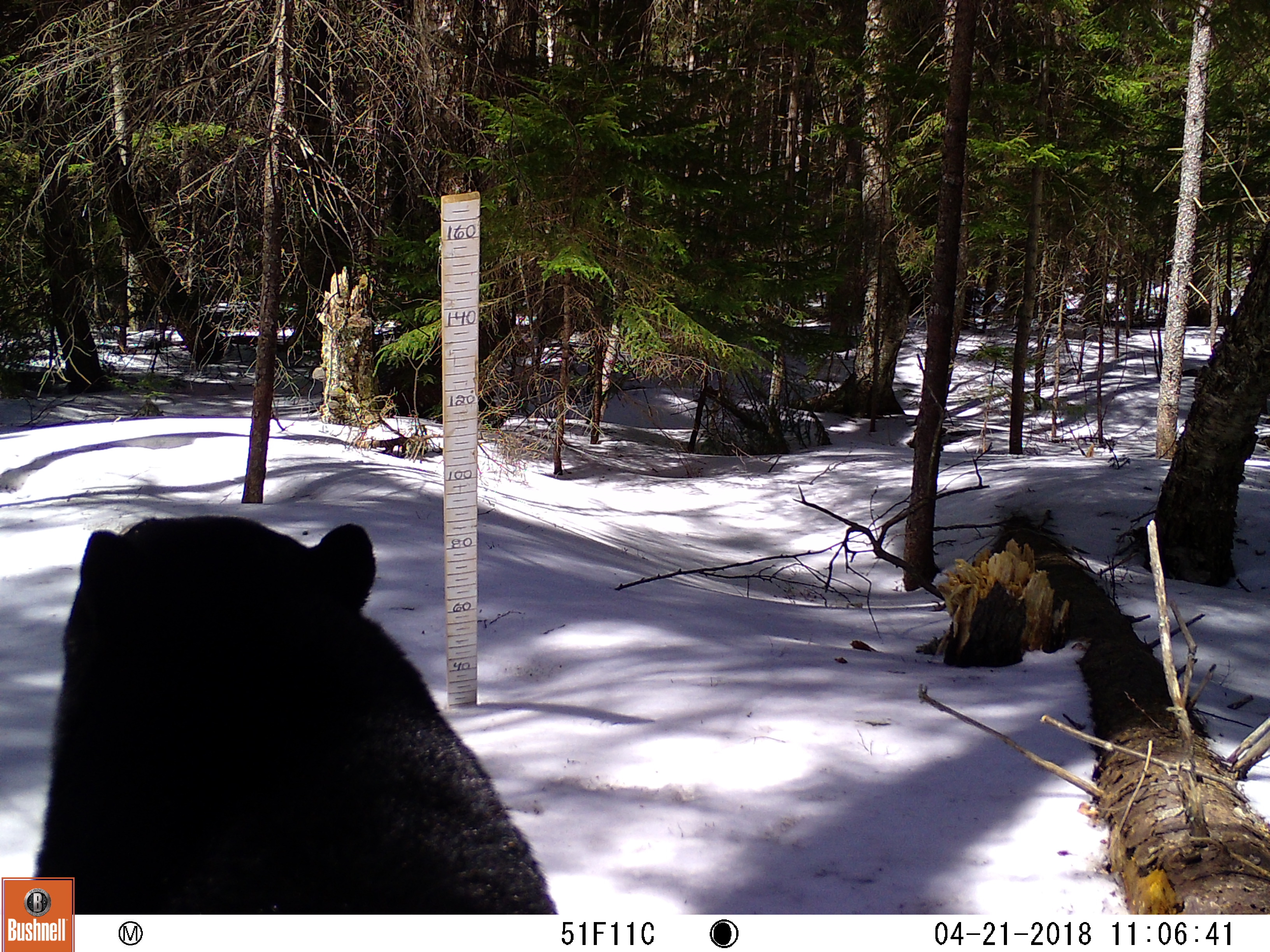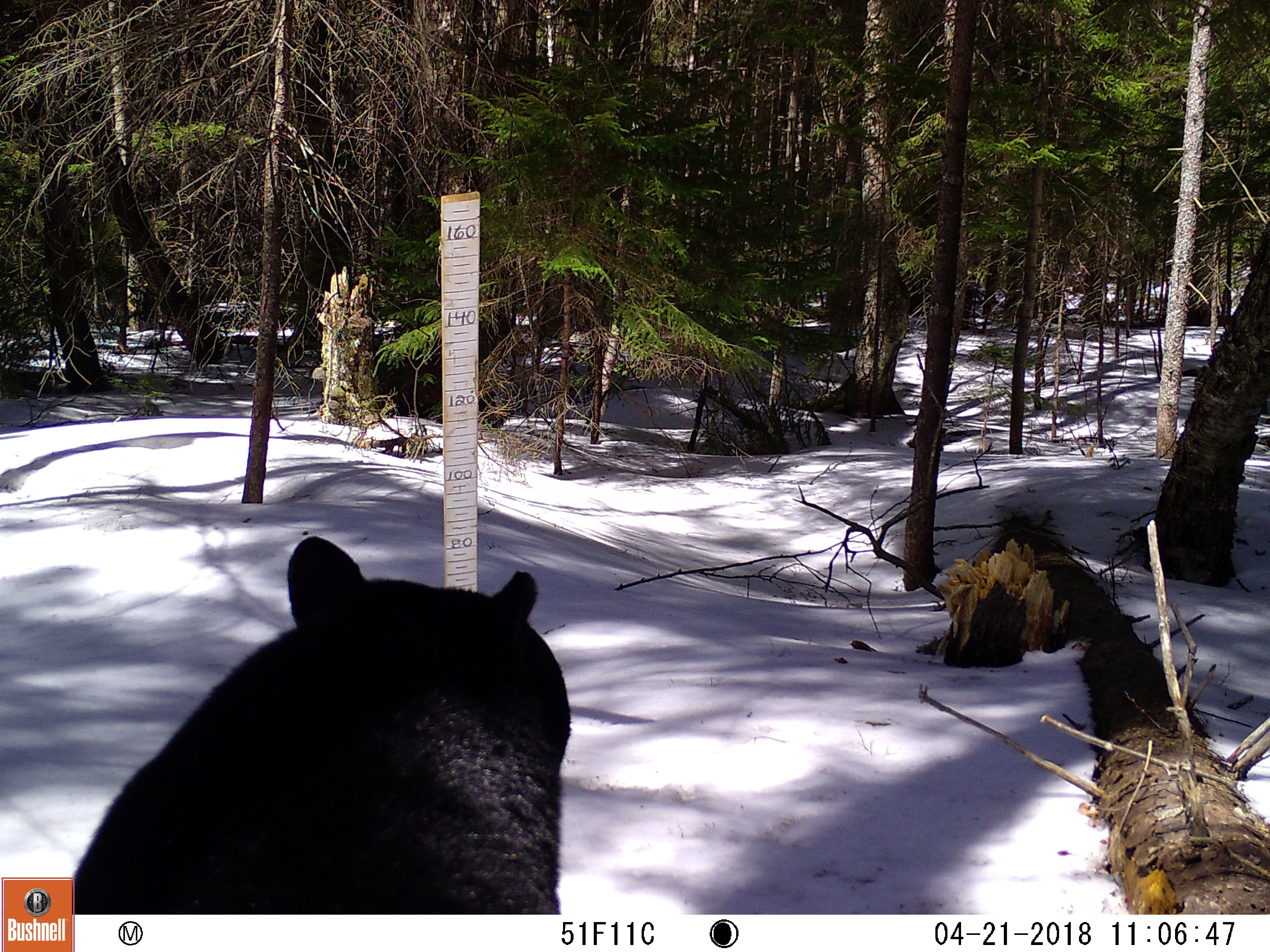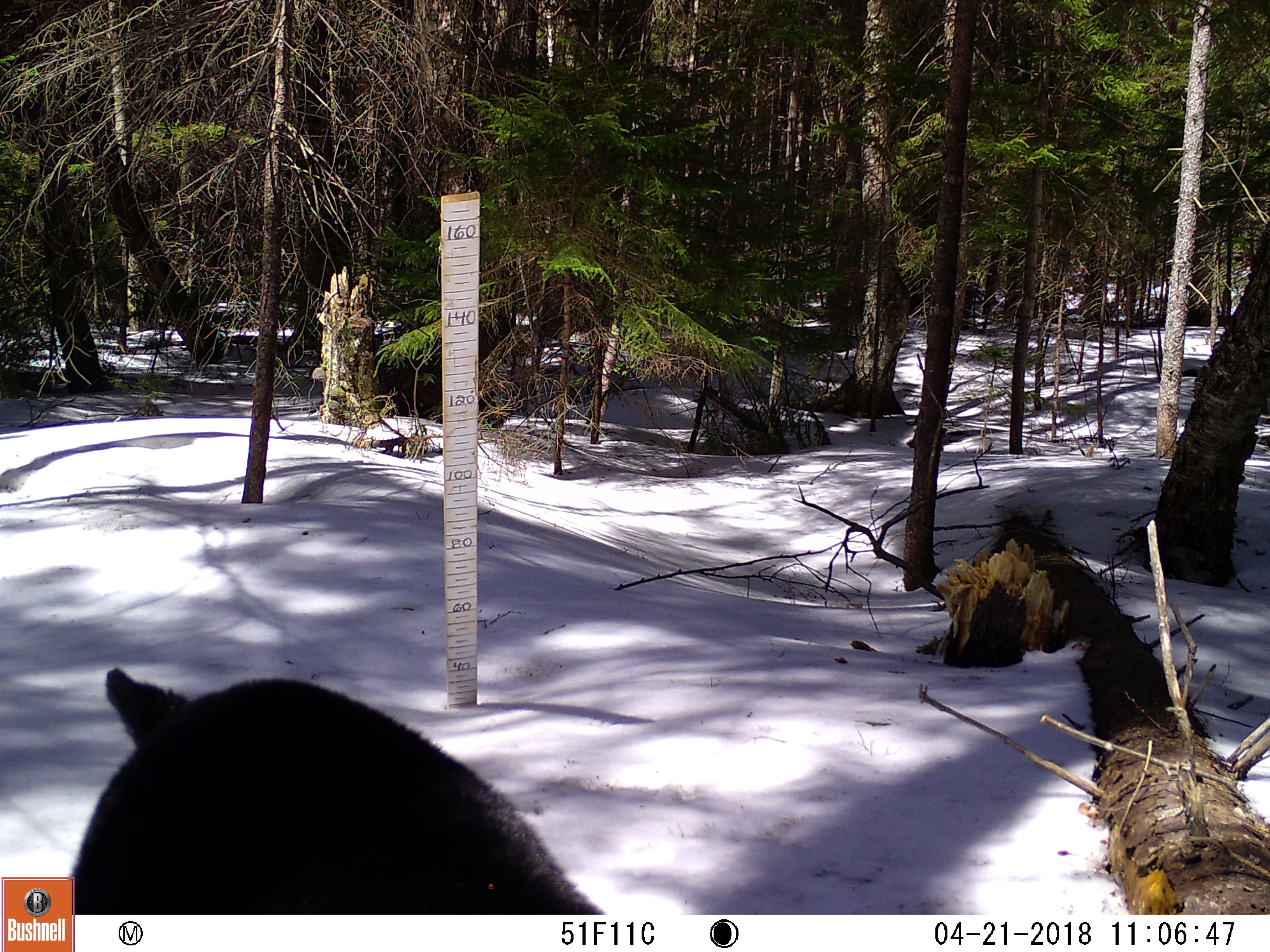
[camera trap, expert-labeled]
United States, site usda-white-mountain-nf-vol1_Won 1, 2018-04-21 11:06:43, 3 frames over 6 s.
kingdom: Animalia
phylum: Chordata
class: Mammalia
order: Carnivora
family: Ursidae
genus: Ursus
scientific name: Ursus americanus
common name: black bear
Black bear (Ursus americanus).